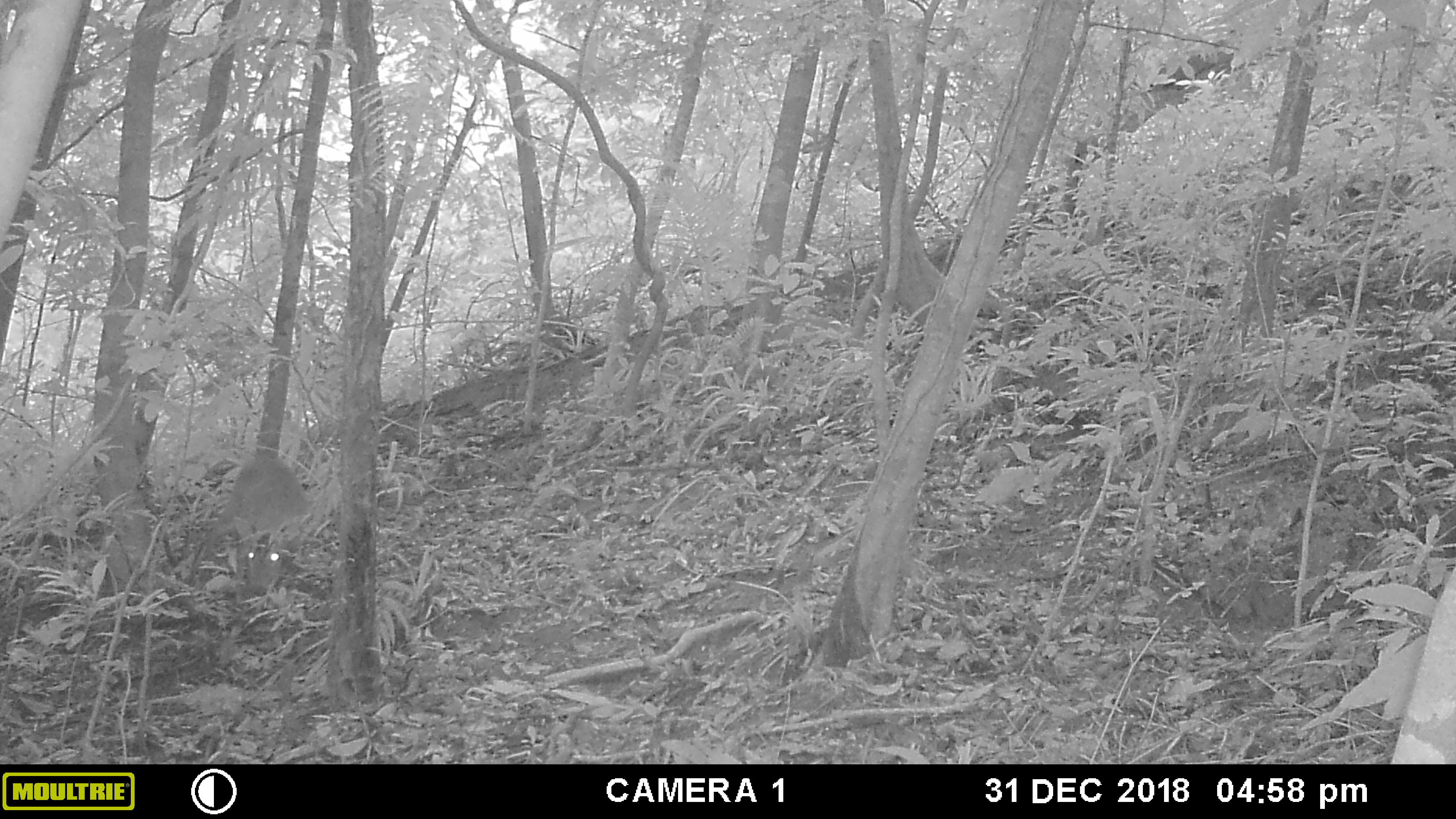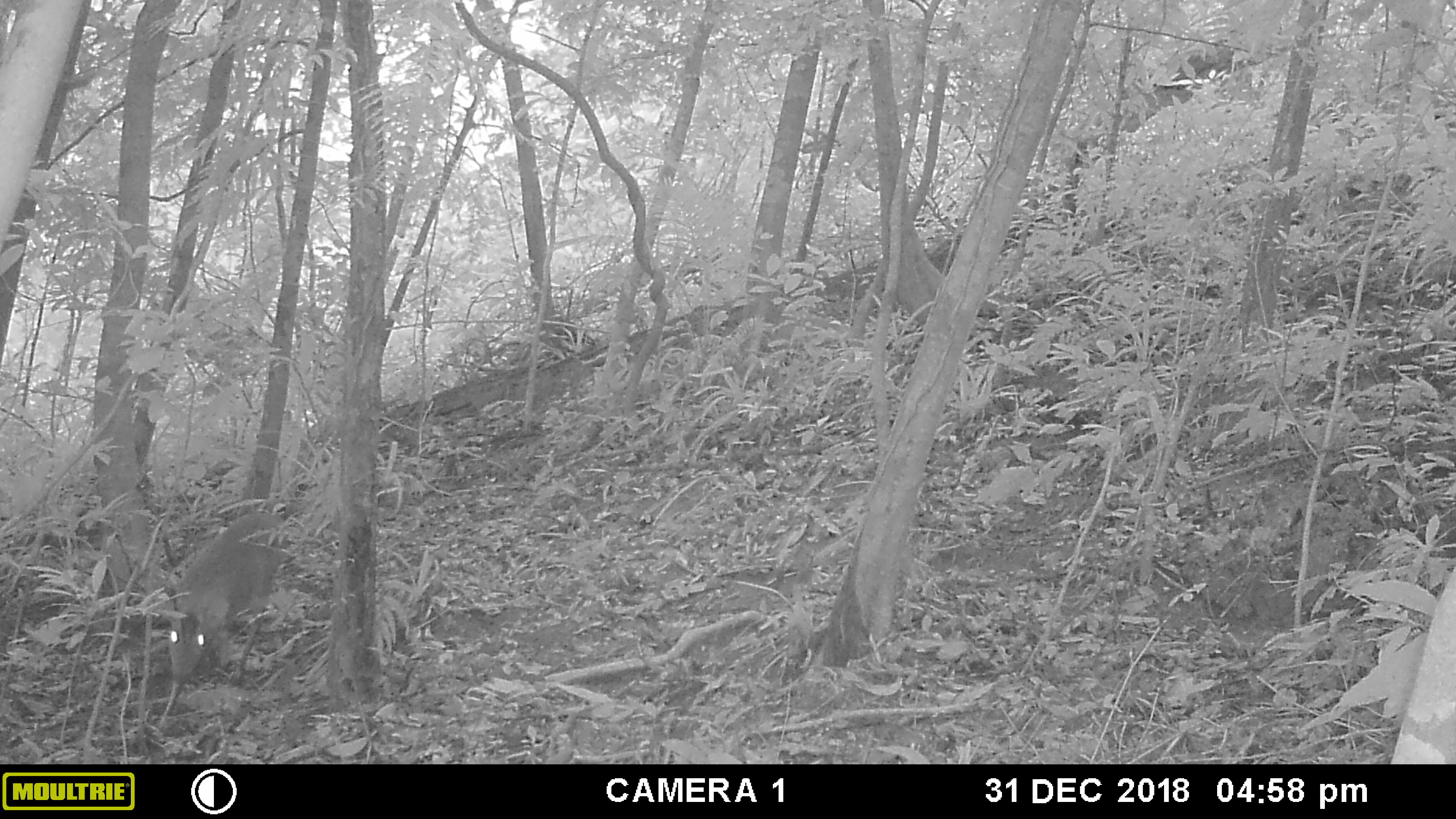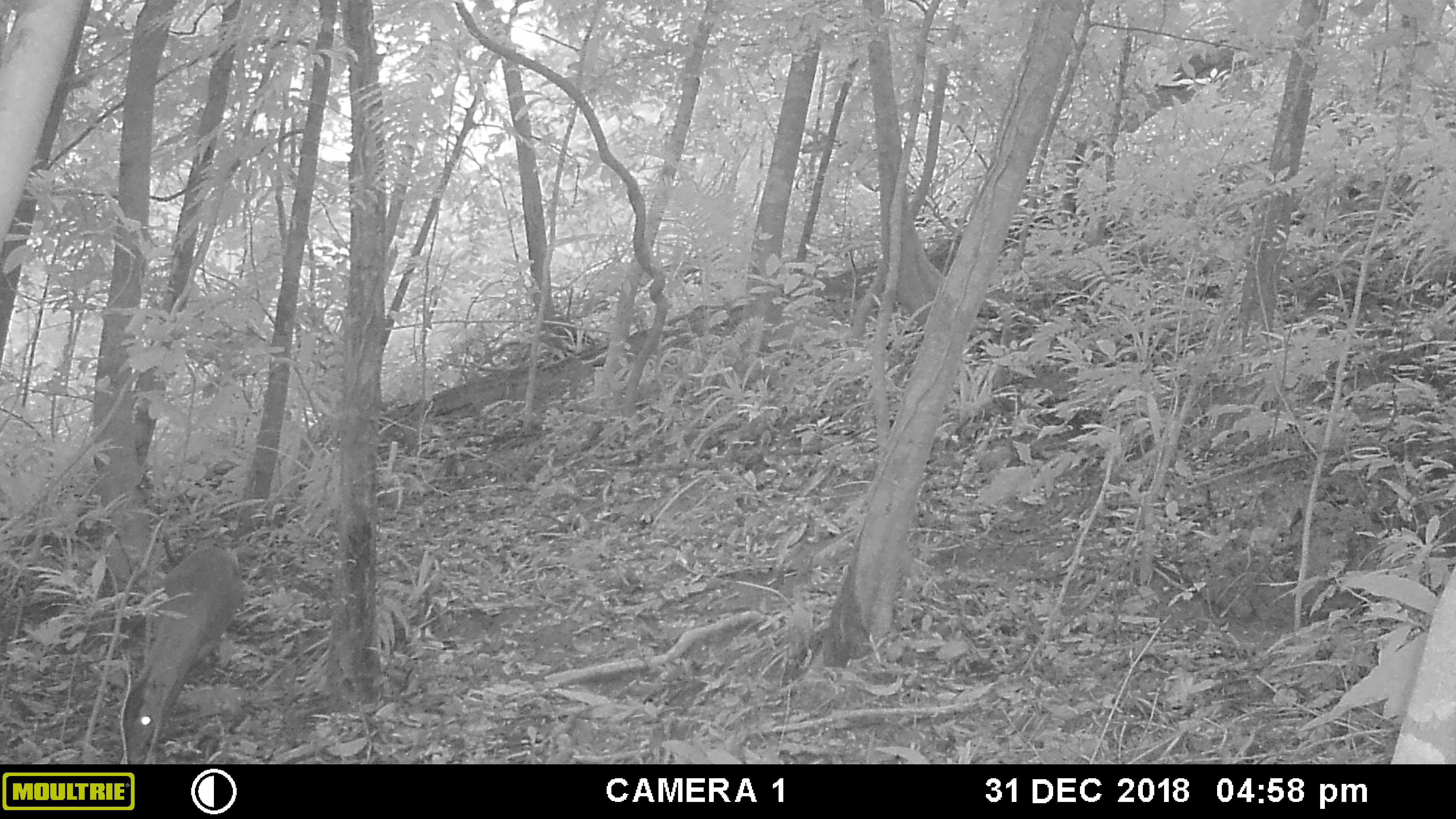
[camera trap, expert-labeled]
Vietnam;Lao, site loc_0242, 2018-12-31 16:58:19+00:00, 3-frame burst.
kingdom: Animalia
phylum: Chordata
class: Mammalia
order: Artiodactyla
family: Cervidae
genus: Muntiacus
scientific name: Muntiacus vuquangensis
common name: large-antlered muntjac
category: large antlered muntjac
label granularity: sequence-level